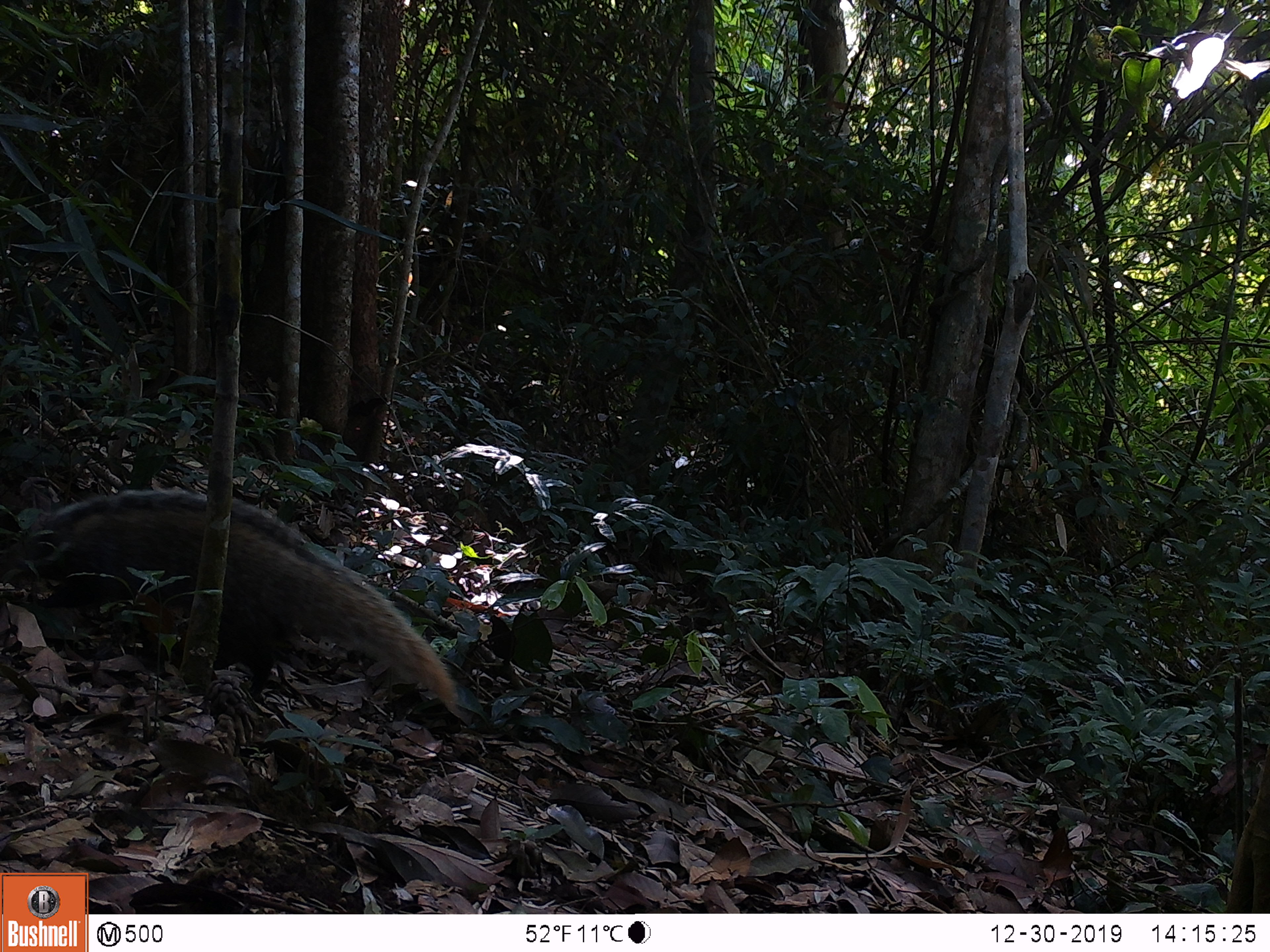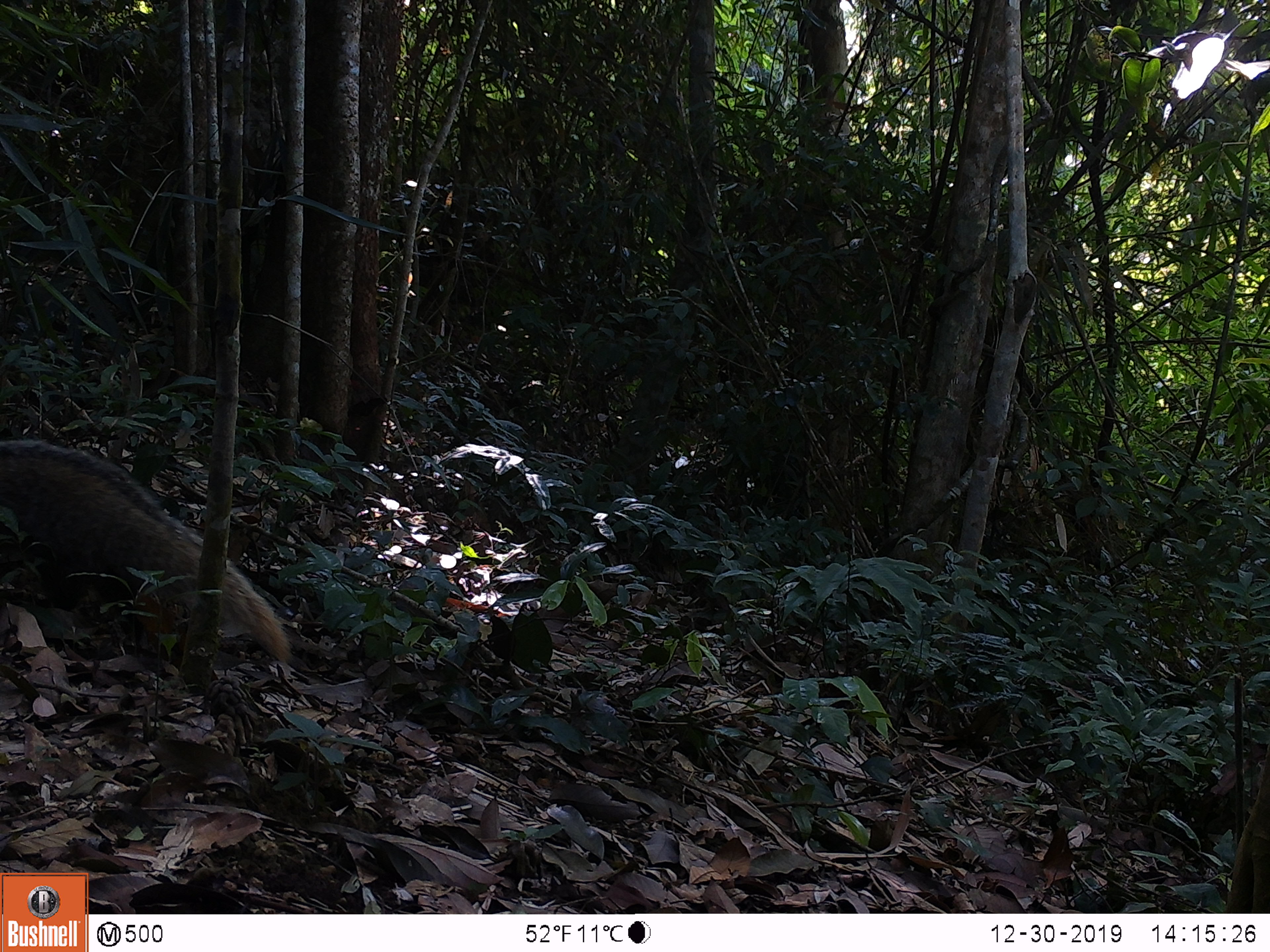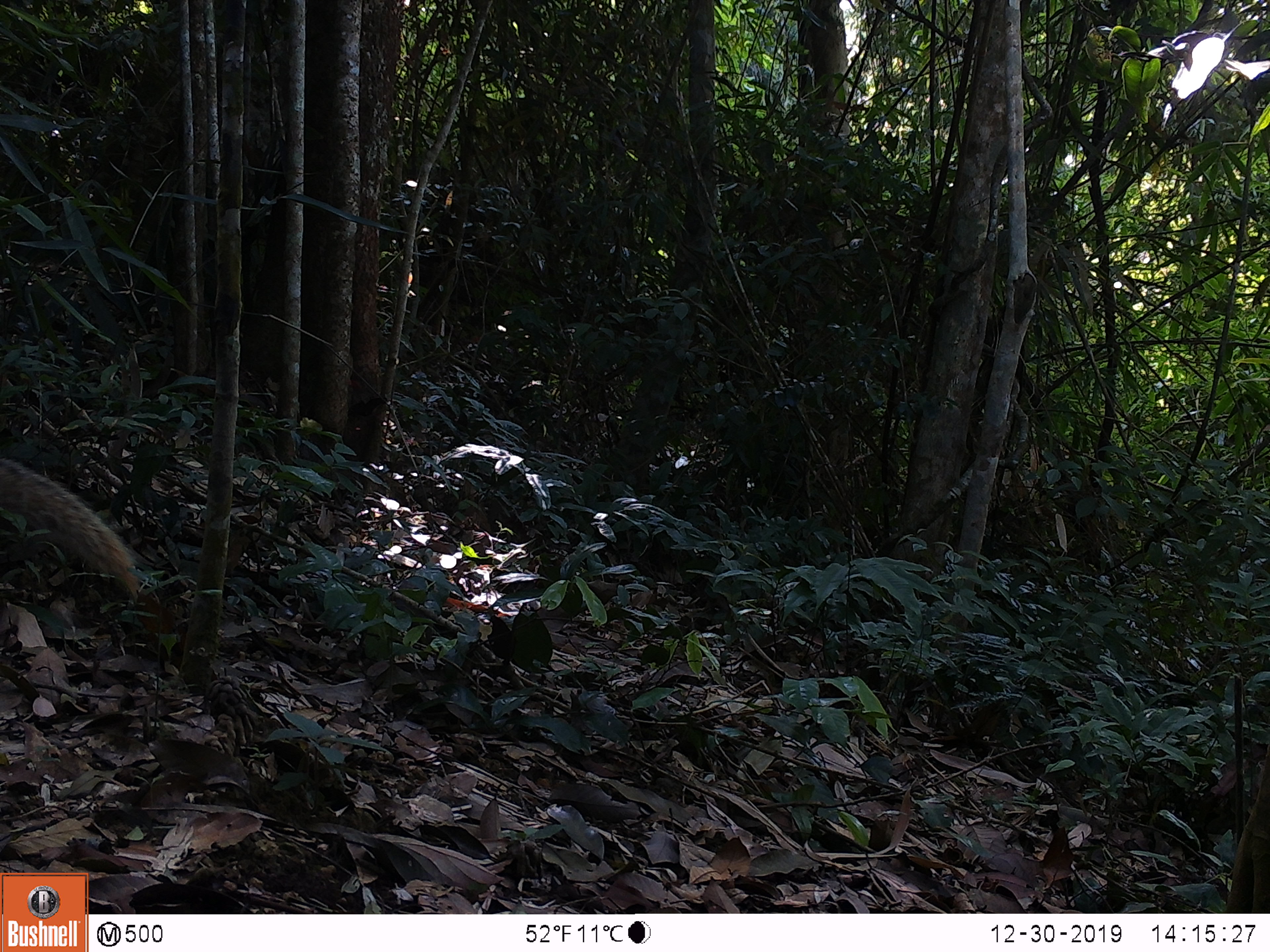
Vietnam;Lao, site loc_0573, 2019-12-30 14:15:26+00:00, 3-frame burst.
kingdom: Animalia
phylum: Chordata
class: Mammalia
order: Carnivora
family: Herpestidae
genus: Urva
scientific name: Urva urva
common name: crab-eating mongoose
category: crab eating mongoose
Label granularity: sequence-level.